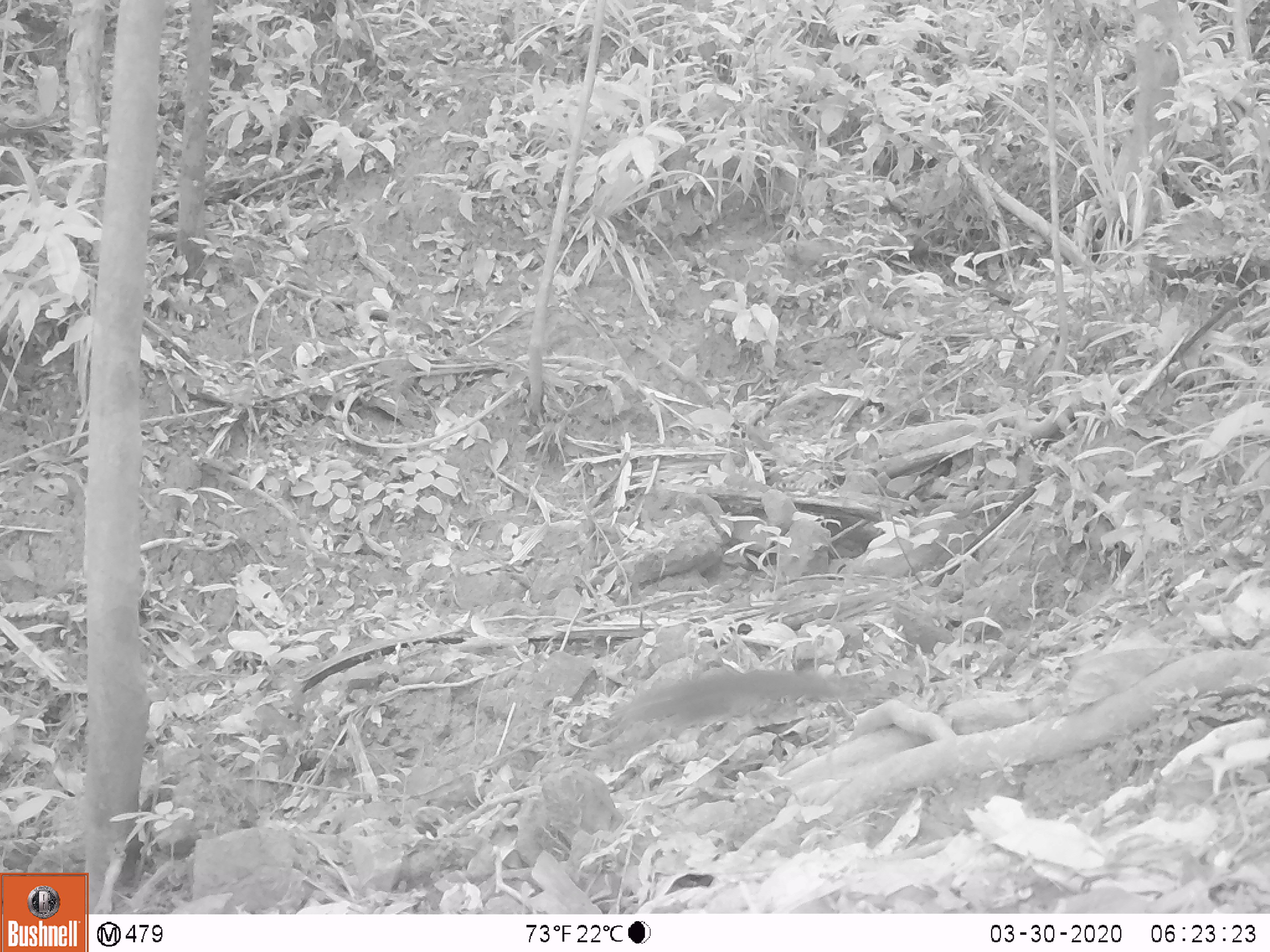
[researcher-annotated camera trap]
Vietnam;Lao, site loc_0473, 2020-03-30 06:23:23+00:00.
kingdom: Animalia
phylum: Chordata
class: Mammalia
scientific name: Mammalia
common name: mammal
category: unidentified small mammal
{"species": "unidentified small mammal (mammal) (Mammalia)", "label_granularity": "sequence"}